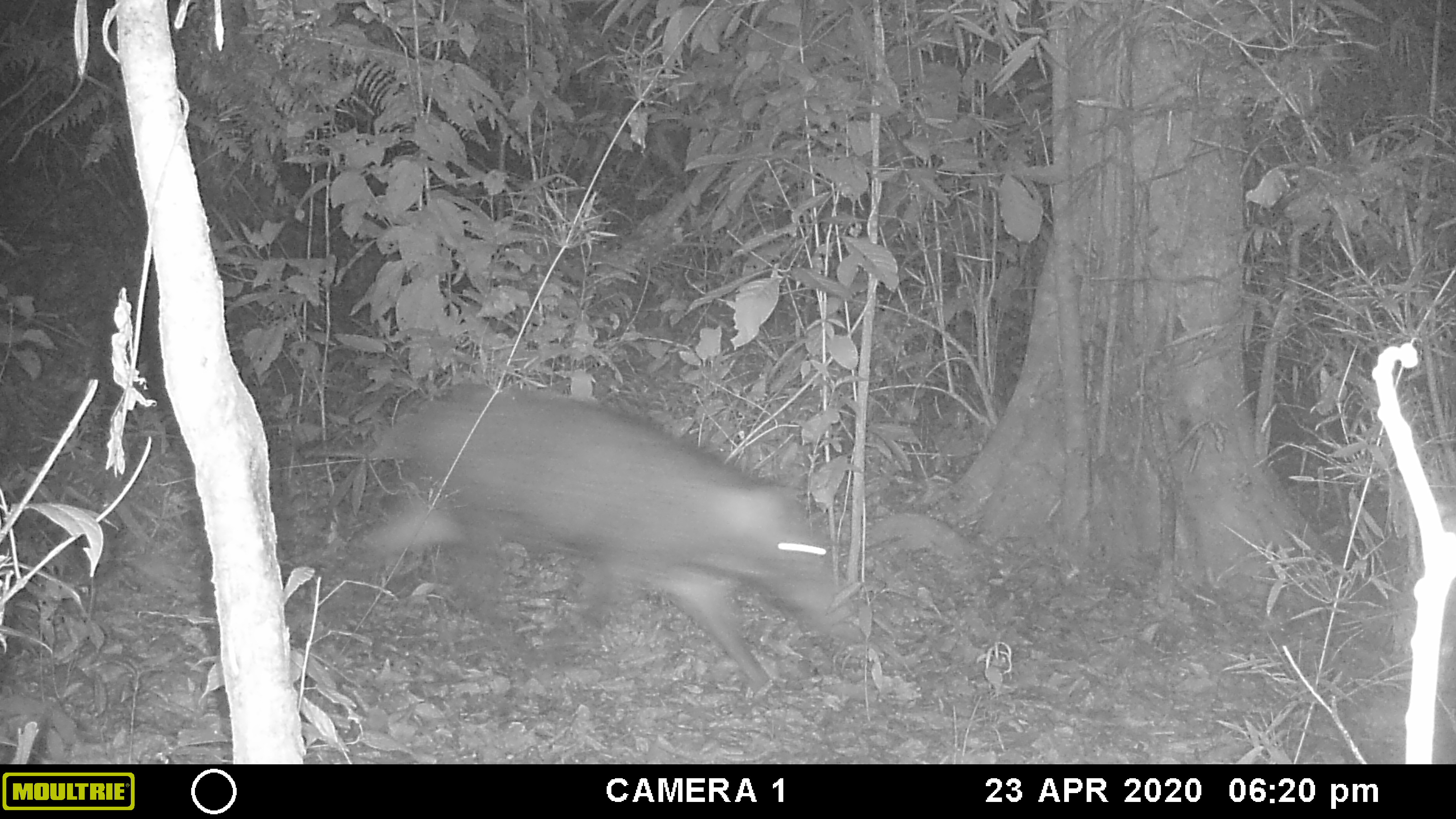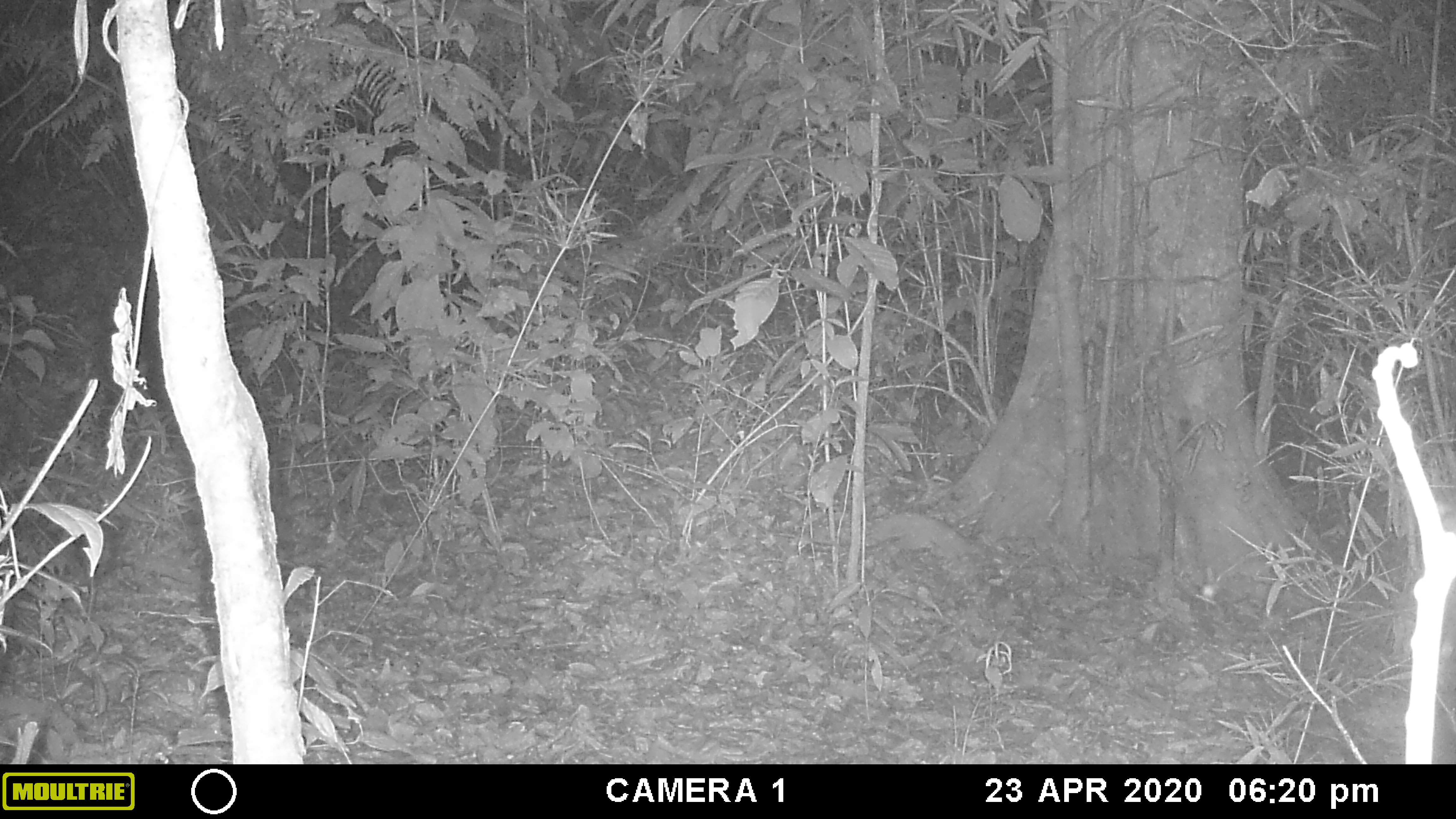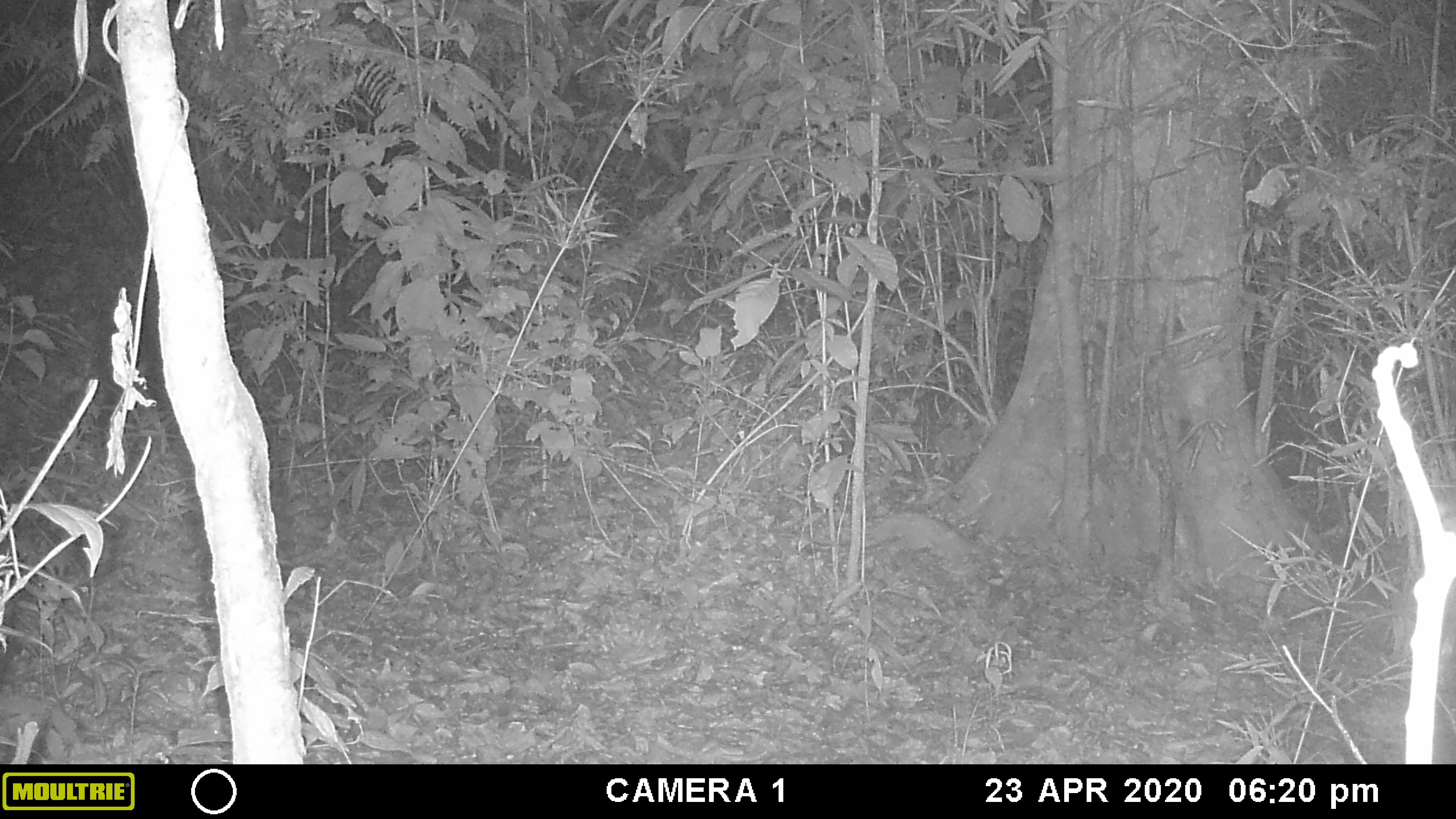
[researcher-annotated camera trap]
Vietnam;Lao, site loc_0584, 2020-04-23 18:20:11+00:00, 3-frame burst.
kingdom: Animalia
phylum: Chordata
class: Mammalia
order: Artiodactyla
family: Suidae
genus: Sus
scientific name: Sus scrofa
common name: eurasian wild pig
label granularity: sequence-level